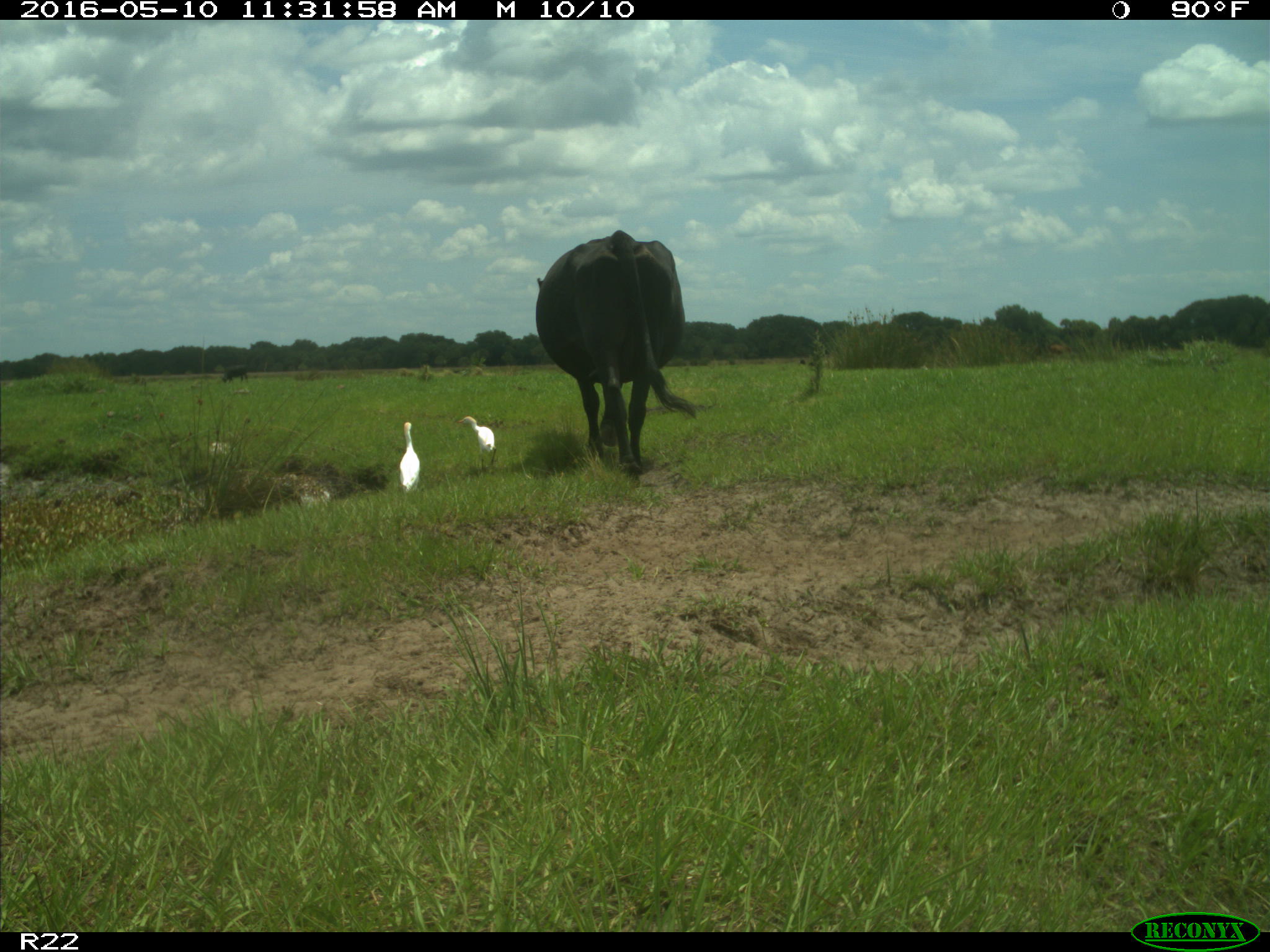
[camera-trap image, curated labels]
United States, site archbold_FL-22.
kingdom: Animalia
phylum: Chordata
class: Mammalia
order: Artiodactyla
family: Bovidae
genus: Bos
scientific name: Bos taurus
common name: domestic cow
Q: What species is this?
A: Bos taurus (domestic cow).